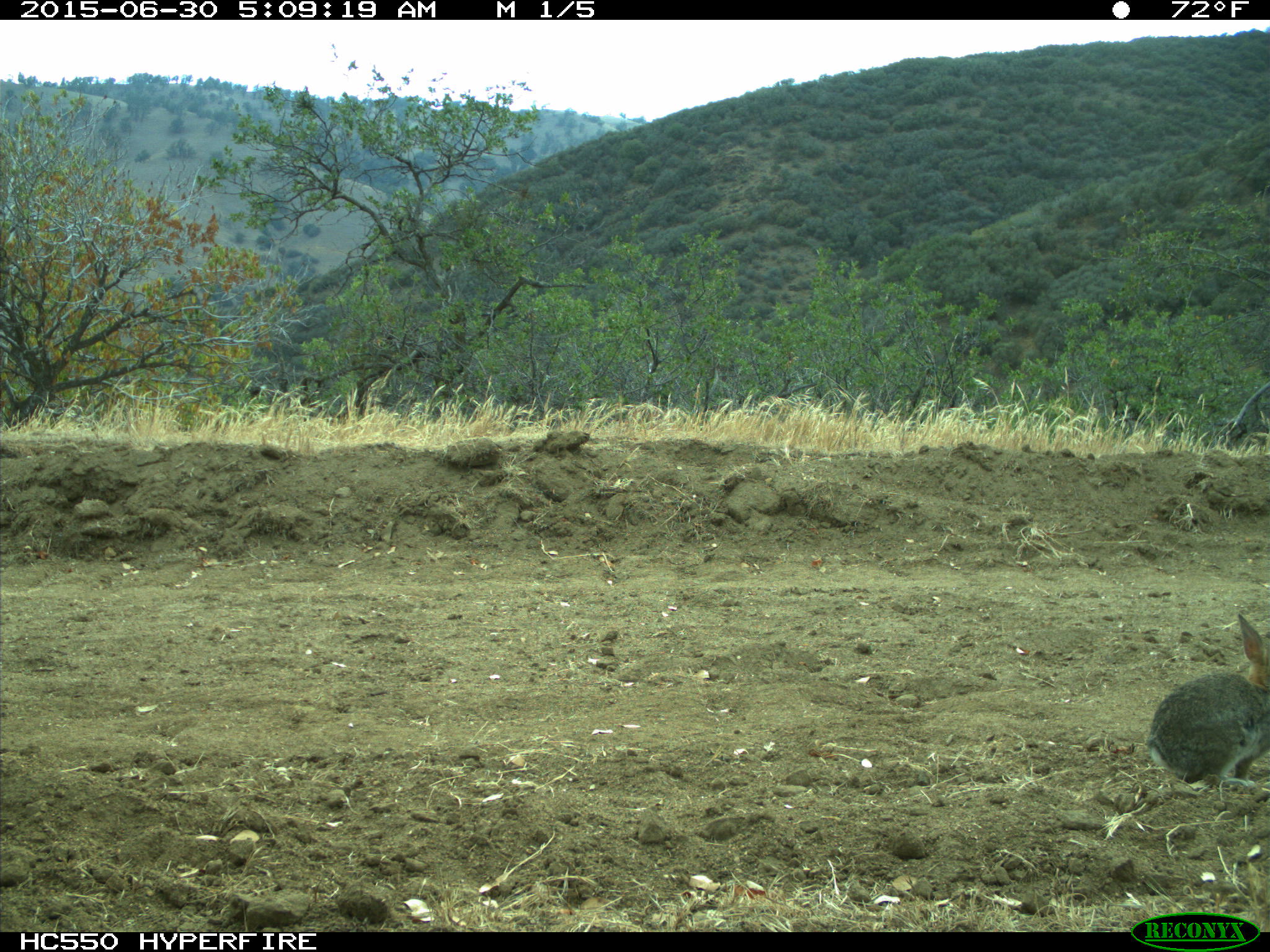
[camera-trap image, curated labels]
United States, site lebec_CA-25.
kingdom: Animalia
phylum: Chordata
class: Mammalia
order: Lagomorpha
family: Leporidae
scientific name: Leporidae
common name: rabbits and hares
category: unidentified rabbit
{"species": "unidentified rabbit (rabbits and hares) (Leporidae)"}